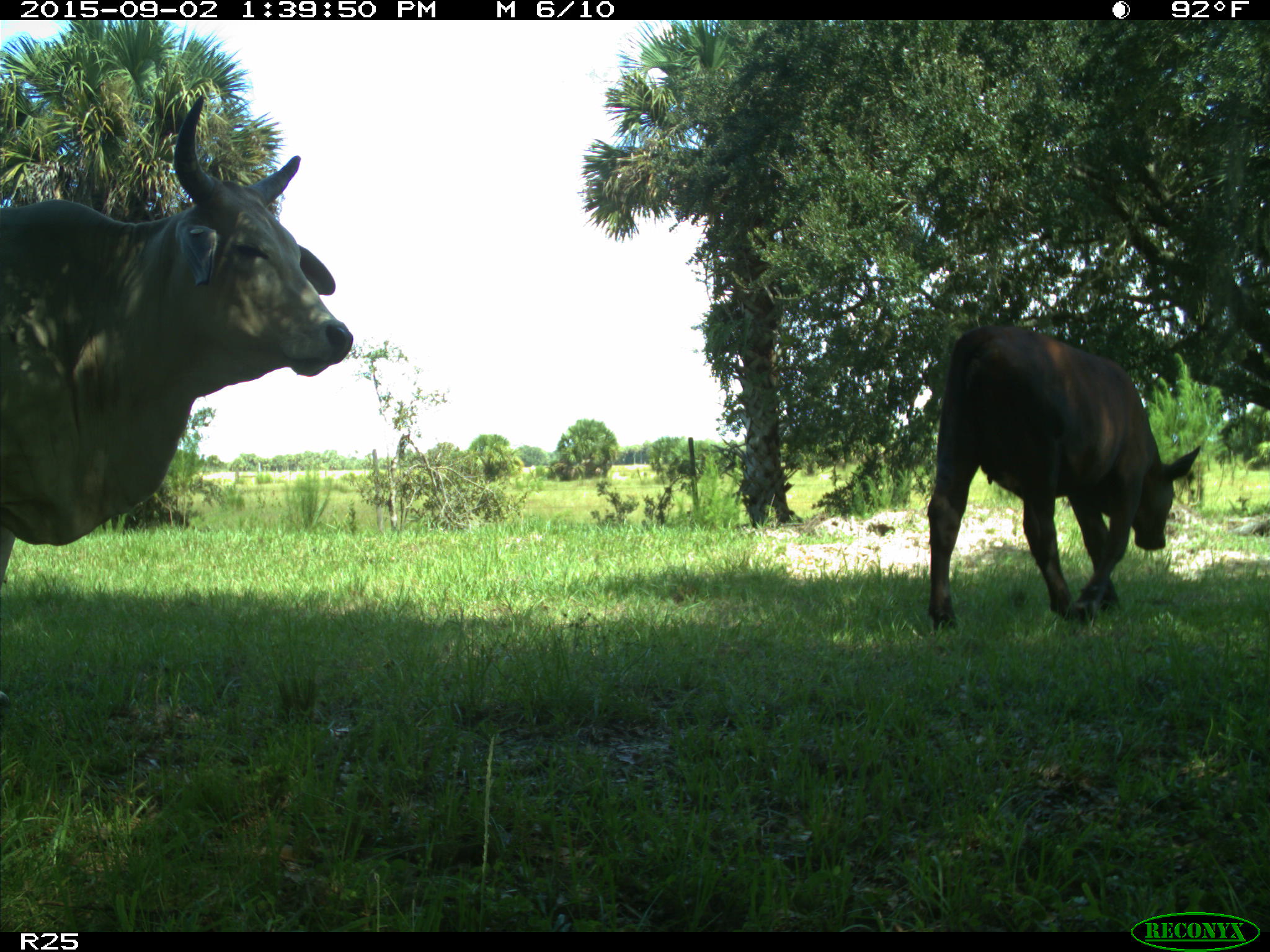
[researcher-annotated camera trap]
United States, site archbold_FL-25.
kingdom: Animalia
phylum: Chordata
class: Mammalia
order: Artiodactyla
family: Bovidae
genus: Bos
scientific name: Bos taurus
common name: domestic cow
Bos taurus (domestic cow).